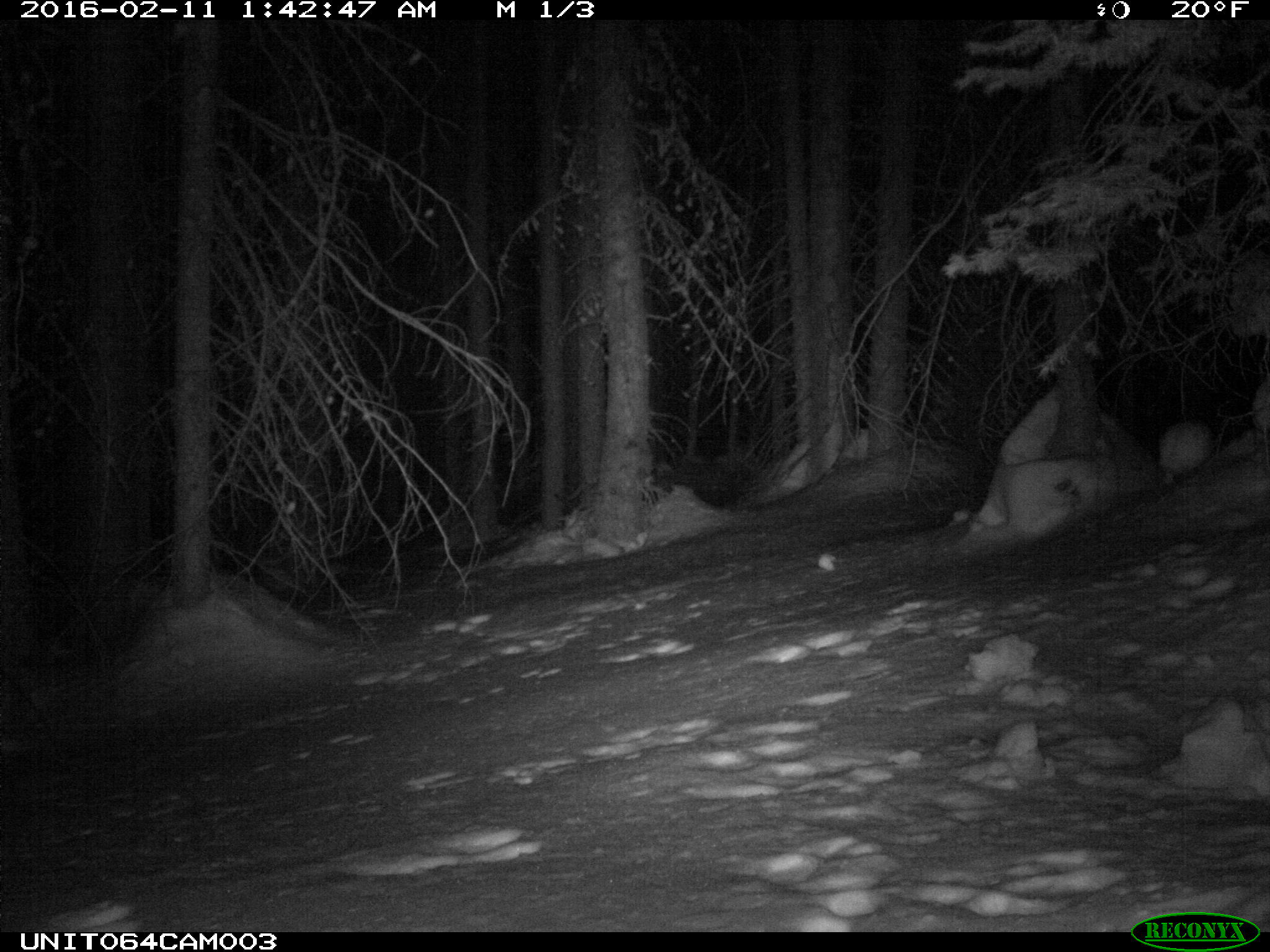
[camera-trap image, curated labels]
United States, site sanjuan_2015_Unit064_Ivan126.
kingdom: Animalia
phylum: Chordata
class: Mammalia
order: Lagomorpha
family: Leporidae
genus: Lepus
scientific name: Lepus americanus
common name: snowshoe hare